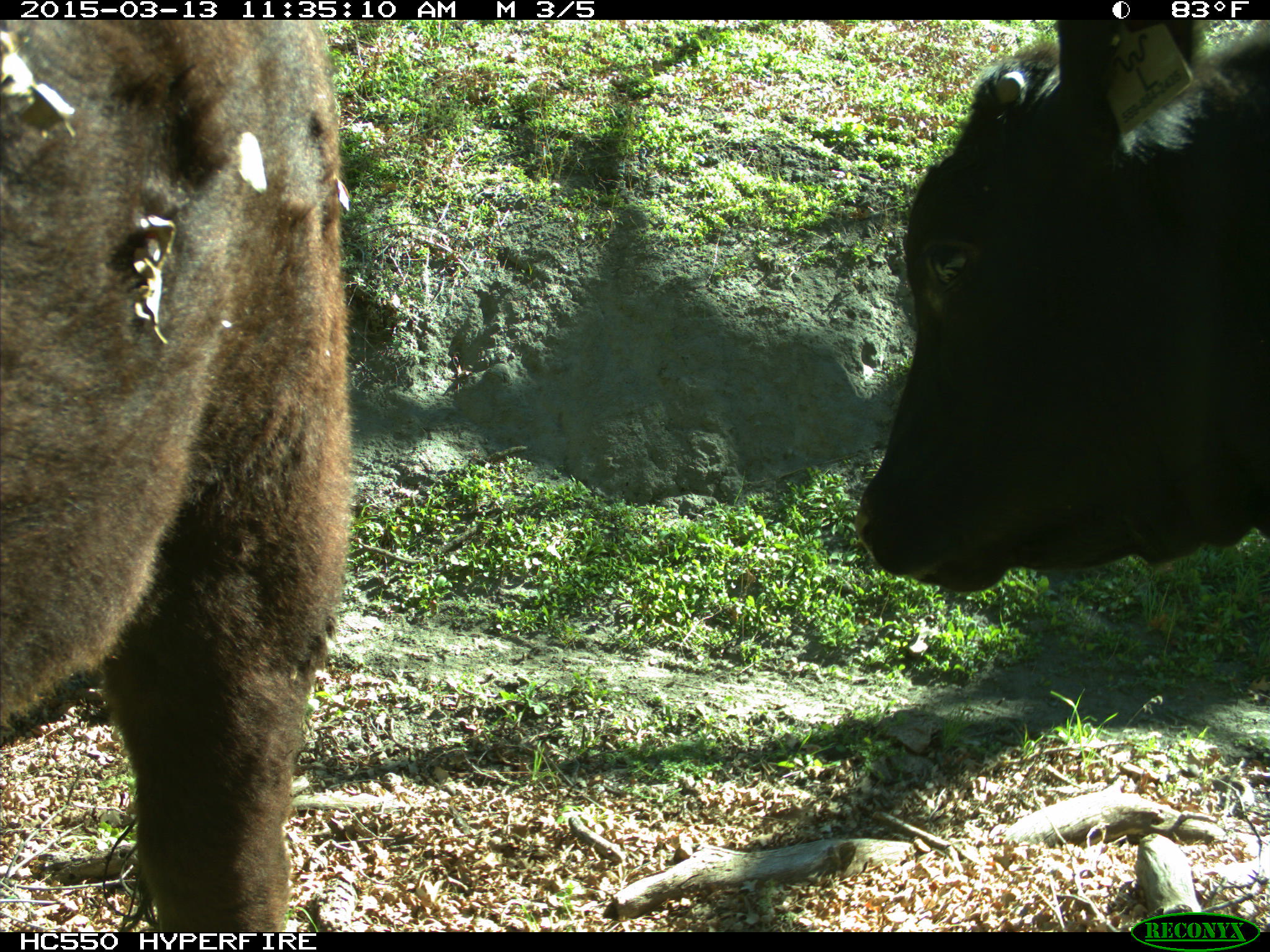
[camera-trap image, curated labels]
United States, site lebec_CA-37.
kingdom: Animalia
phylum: Chordata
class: Mammalia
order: Artiodactyla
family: Bovidae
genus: Bos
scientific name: Bos taurus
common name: domestic cow